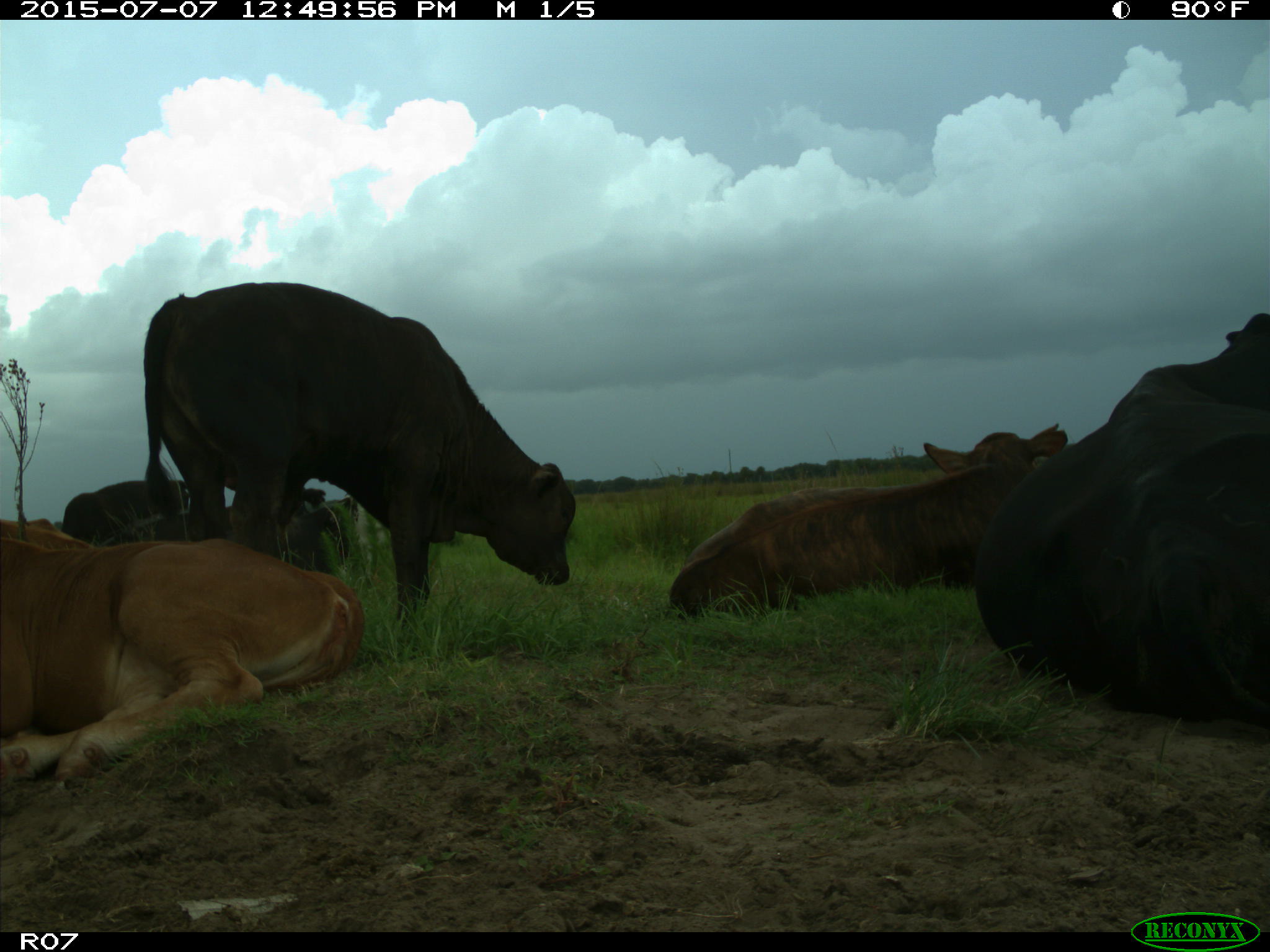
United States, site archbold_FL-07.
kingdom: Animalia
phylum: Chordata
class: Mammalia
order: Artiodactyla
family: Bovidae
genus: Bos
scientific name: Bos taurus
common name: domestic cow